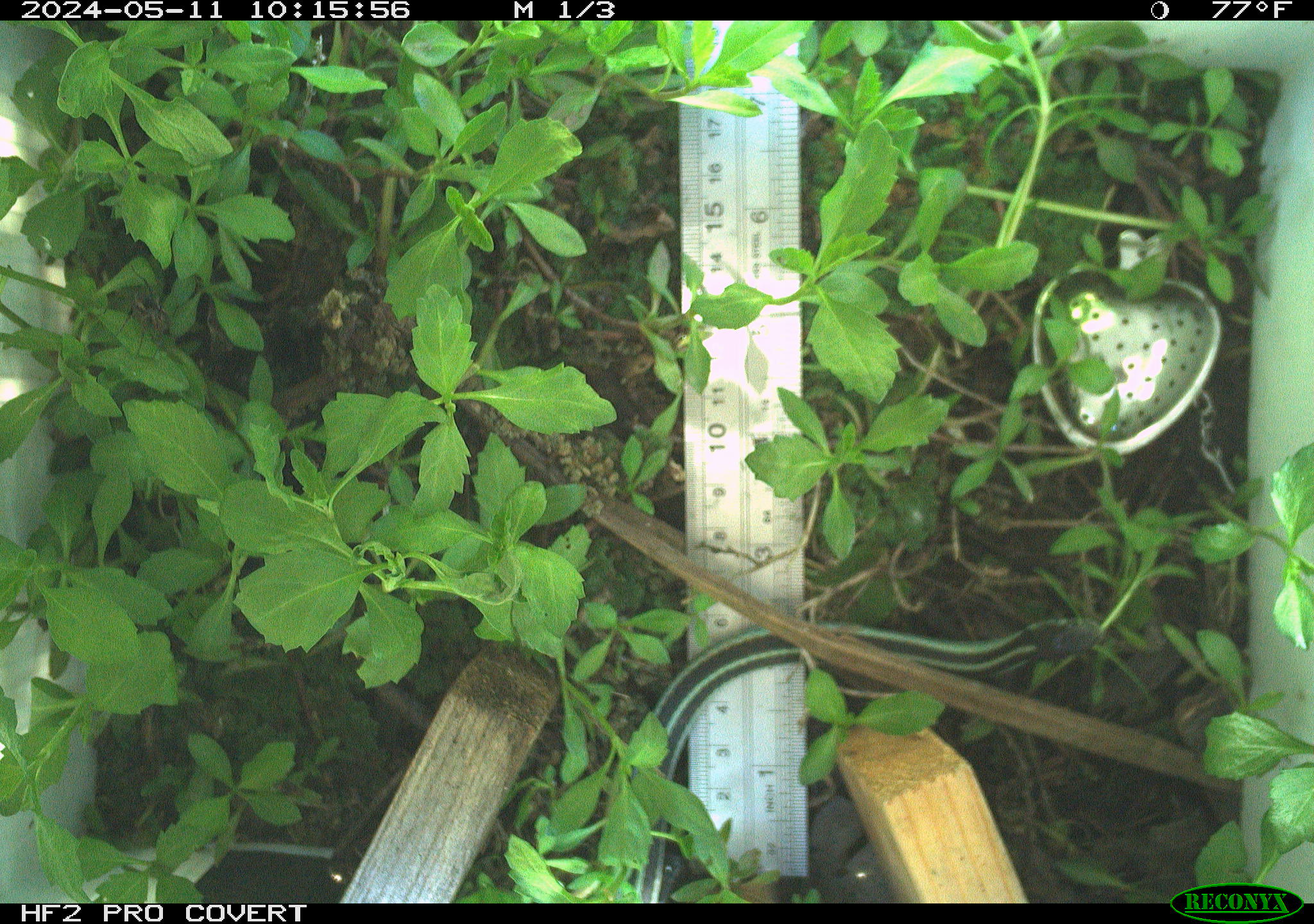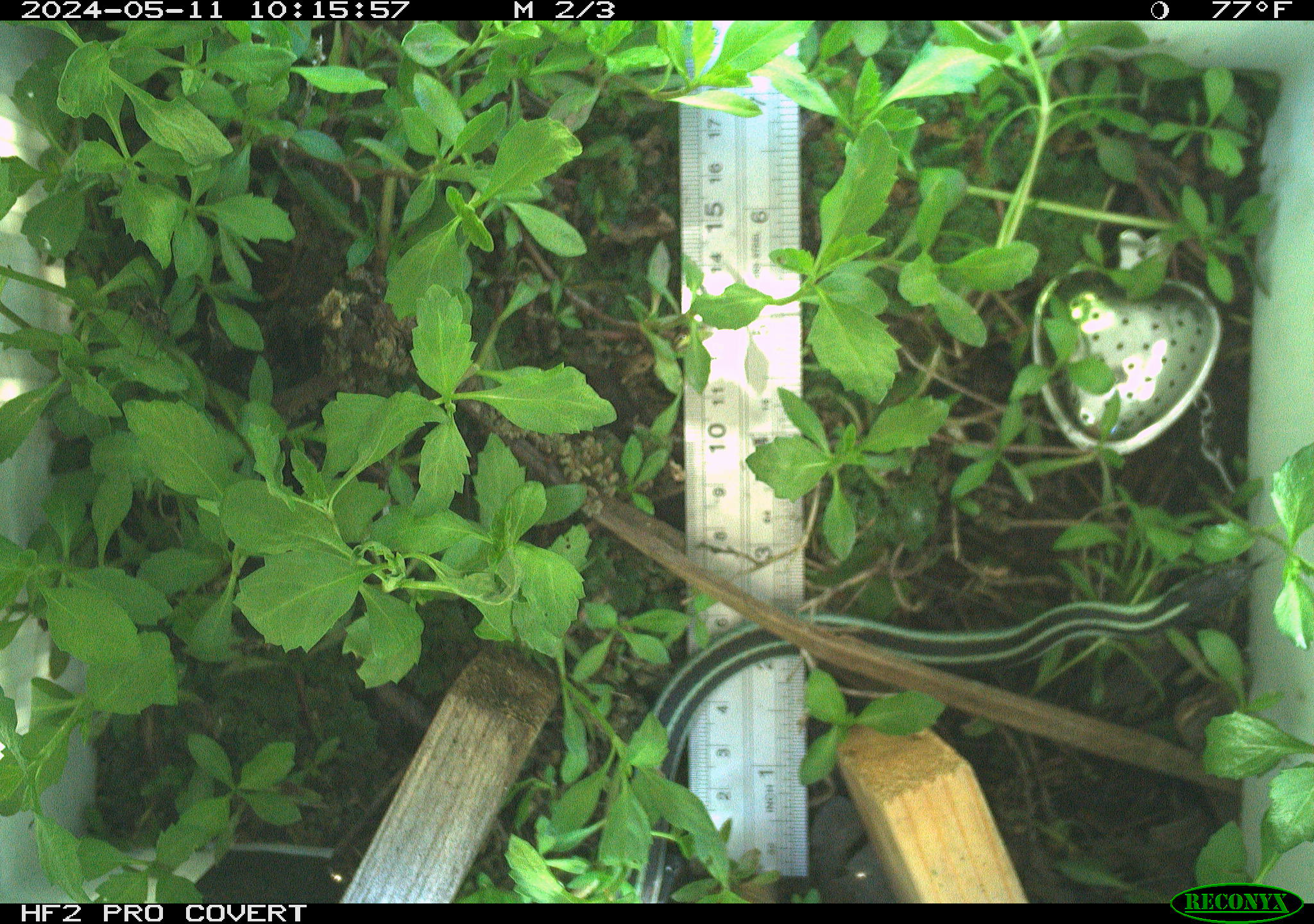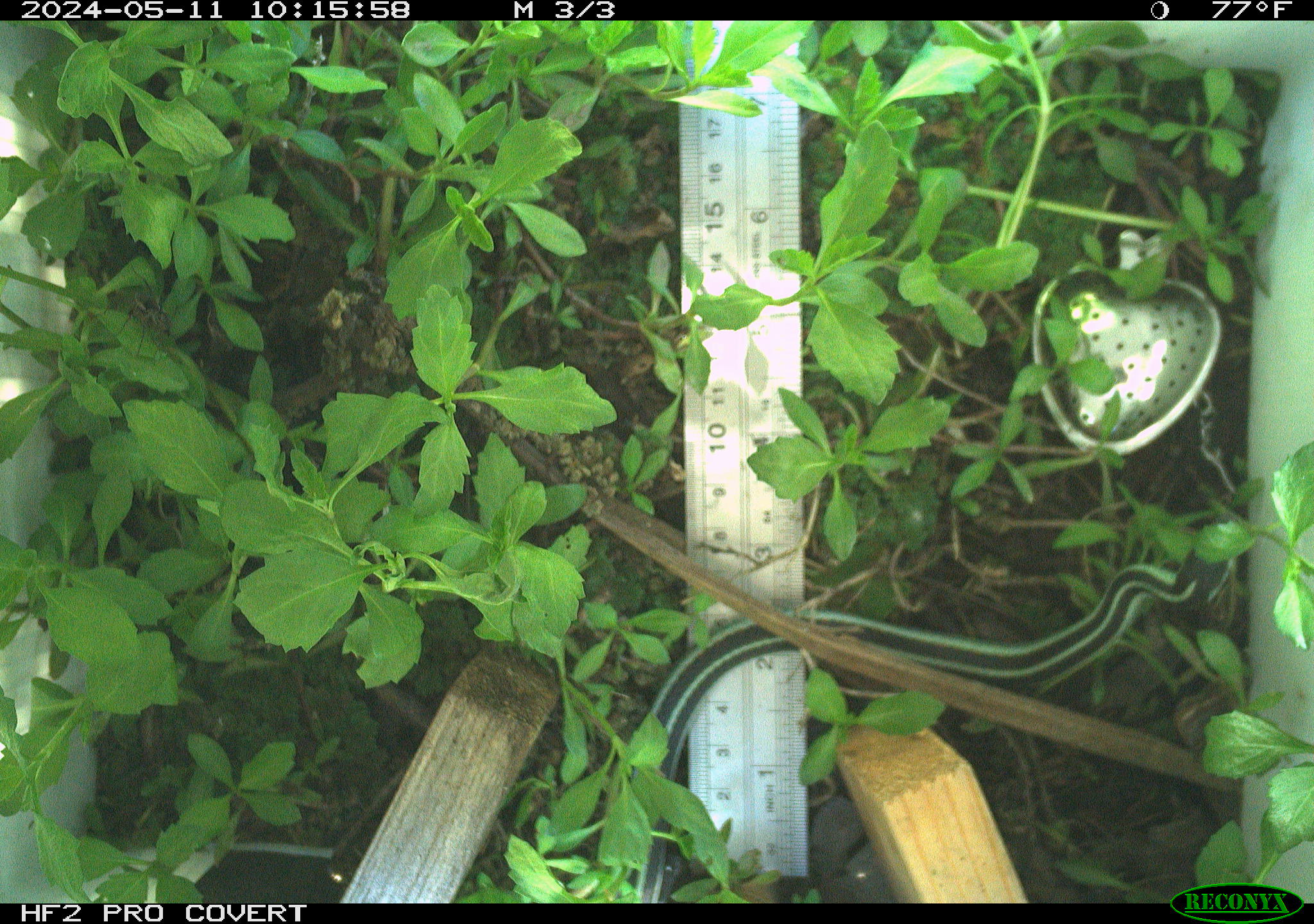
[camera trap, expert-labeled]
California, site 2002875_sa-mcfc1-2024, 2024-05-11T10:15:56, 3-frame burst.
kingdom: Animalia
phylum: Chordata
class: Reptilia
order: Squamata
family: Colubridae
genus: Thamnophis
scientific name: Thamnophis sirtalis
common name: common gartersnake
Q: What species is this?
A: Common gartersnake (Thamnophis sirtalis).